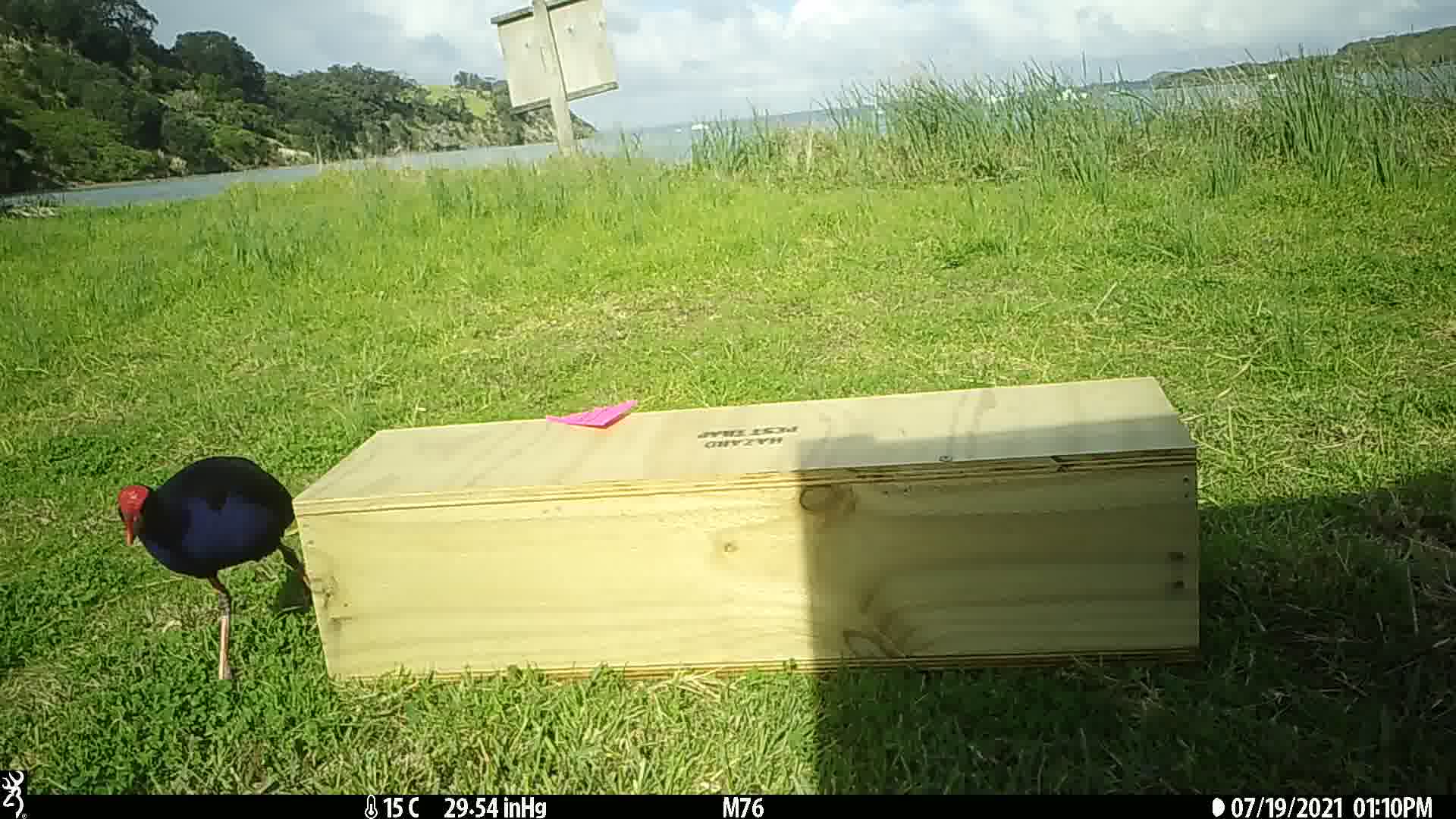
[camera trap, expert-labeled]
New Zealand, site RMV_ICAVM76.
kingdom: Animalia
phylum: Chordata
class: Aves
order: Gruiformes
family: Rallidae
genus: Porphyrio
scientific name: Porphyrio melanotus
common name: australasian swamphen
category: pukeko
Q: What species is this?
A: Pukeko (australasian swamphen) (Porphyrio melanotus).